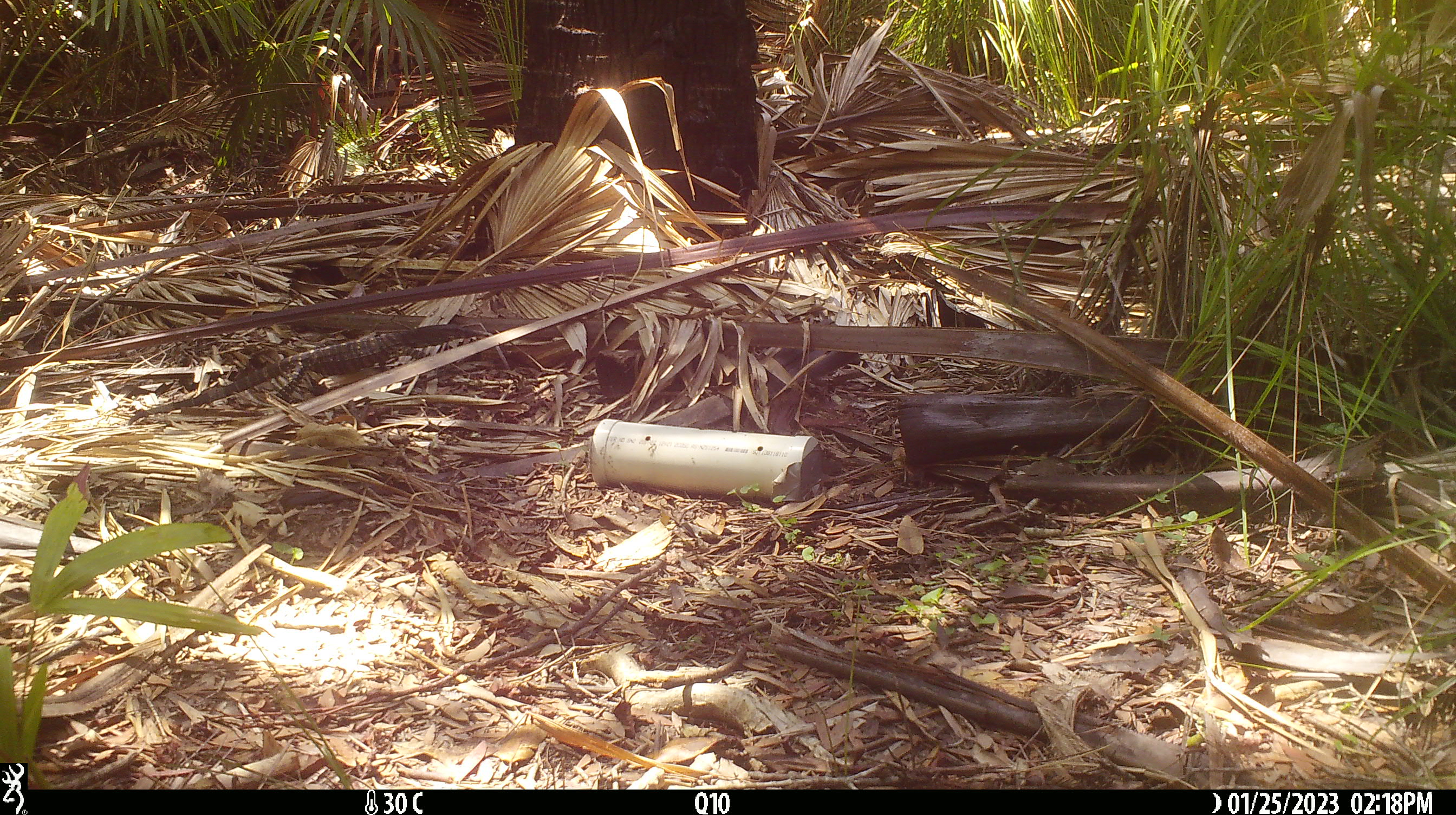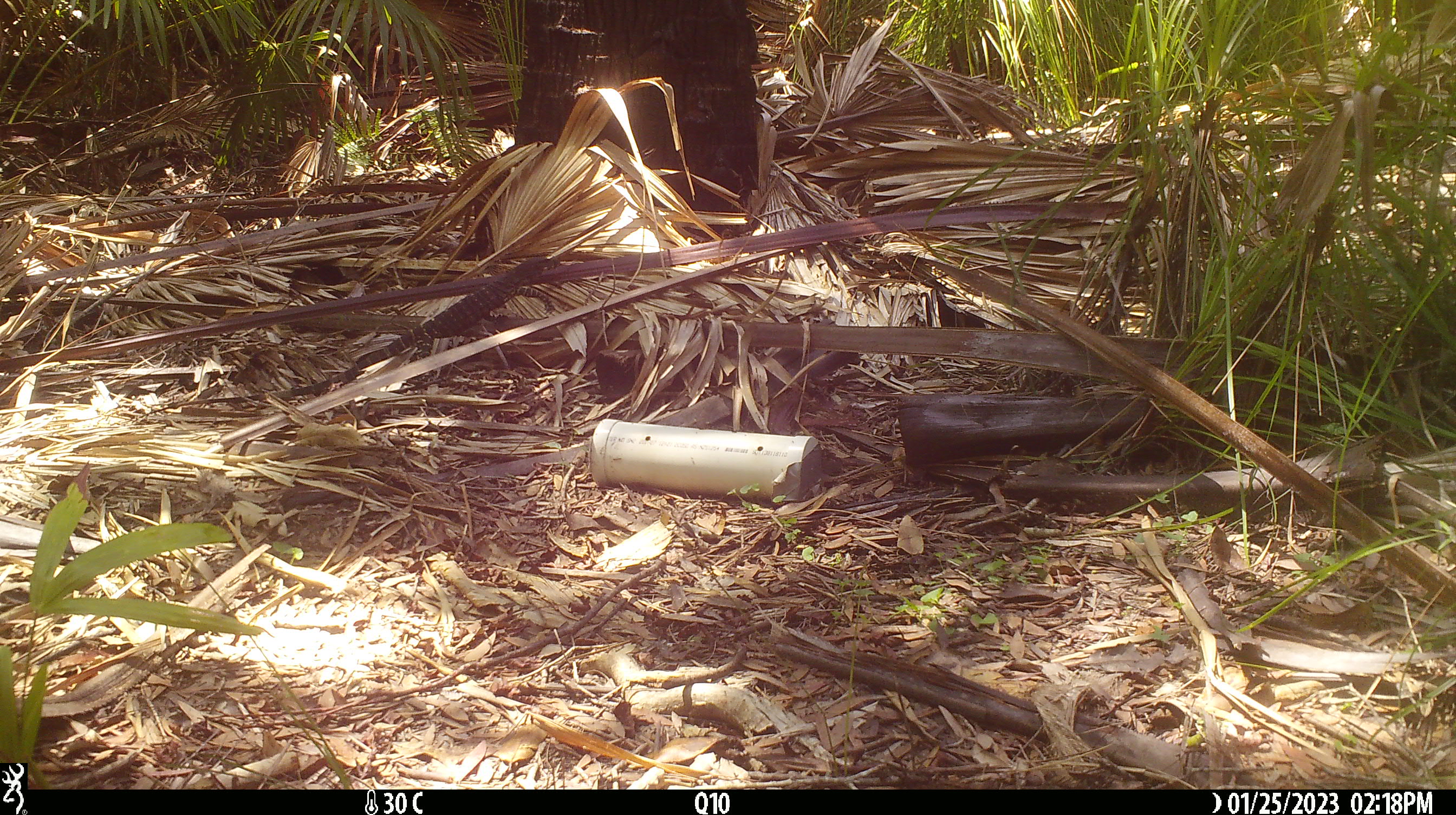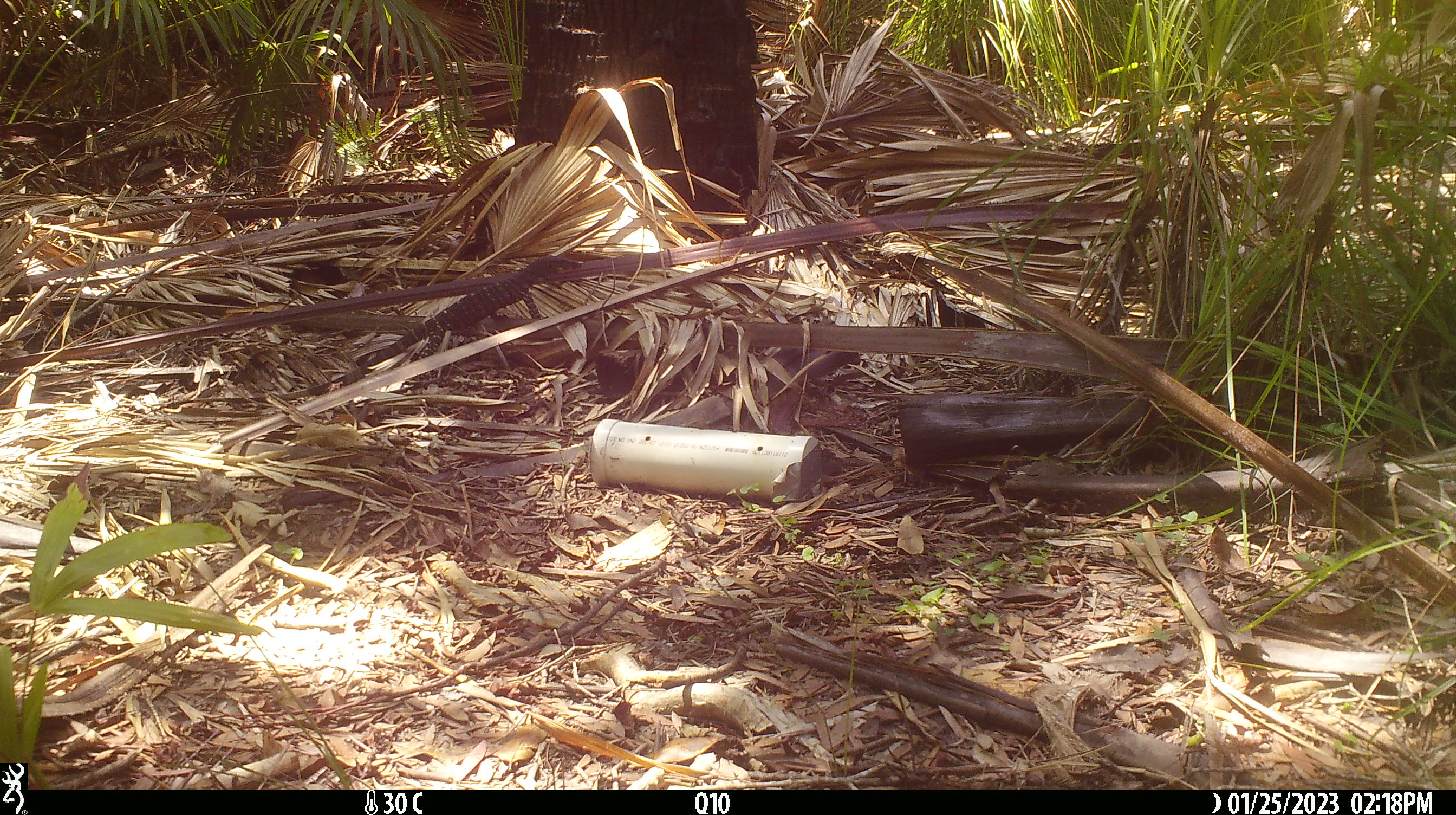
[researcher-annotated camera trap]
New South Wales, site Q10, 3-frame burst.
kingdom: Animalia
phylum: Chordata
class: Reptilia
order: Squamata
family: Varanidae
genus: Varanus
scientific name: Varanus varius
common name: lace monitor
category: goanna